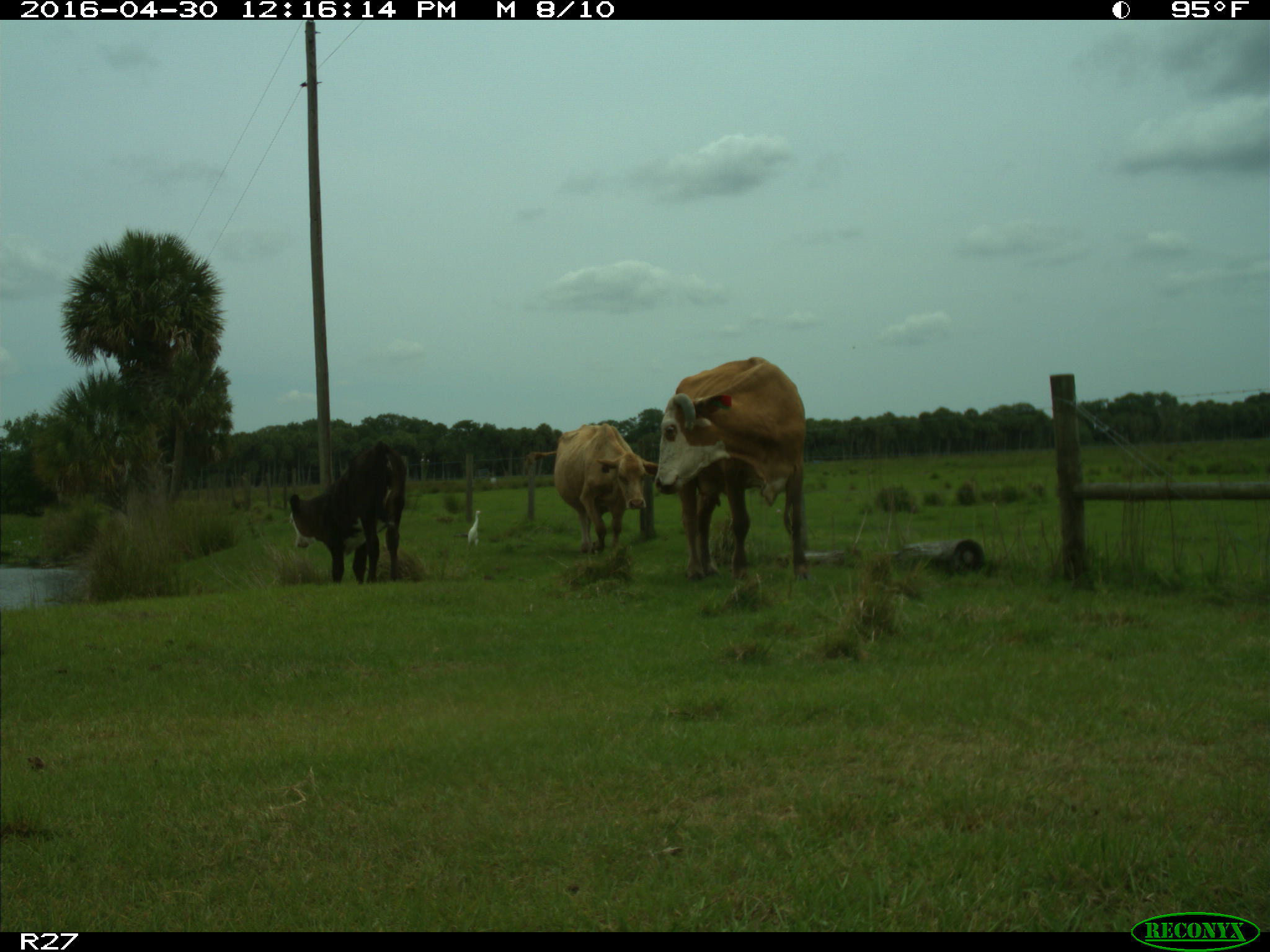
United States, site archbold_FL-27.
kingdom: Animalia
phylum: Chordata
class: Mammalia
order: Artiodactyla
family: Bovidae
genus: Bos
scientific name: Bos taurus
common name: domestic cow